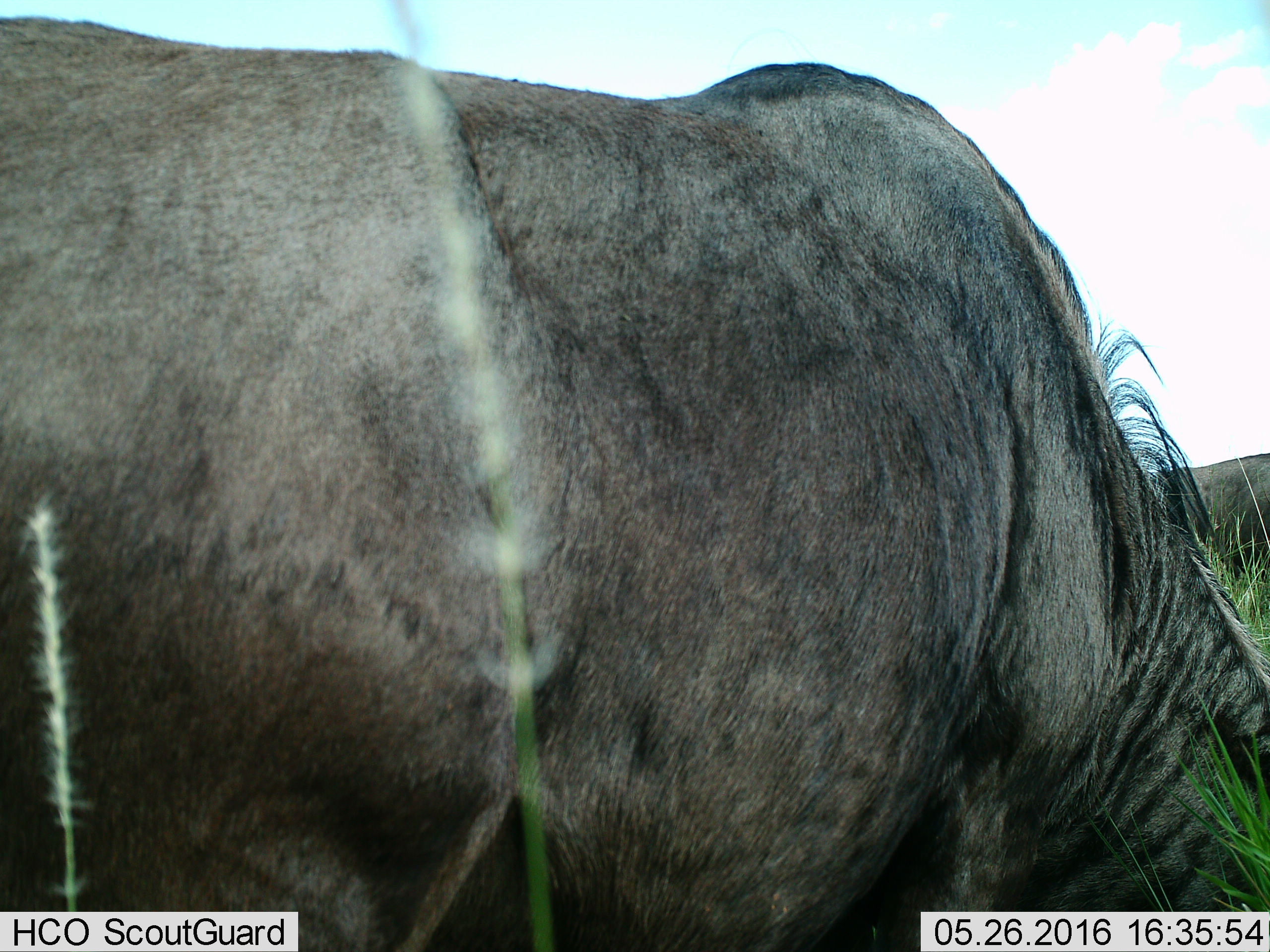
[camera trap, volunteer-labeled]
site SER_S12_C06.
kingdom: Animalia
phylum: Chordata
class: Mammalia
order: Artiodactyla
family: Bovidae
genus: Connochaetes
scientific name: Connochaetes taurinus taurinus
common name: blue wildebeest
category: wildebeestblue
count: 2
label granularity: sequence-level